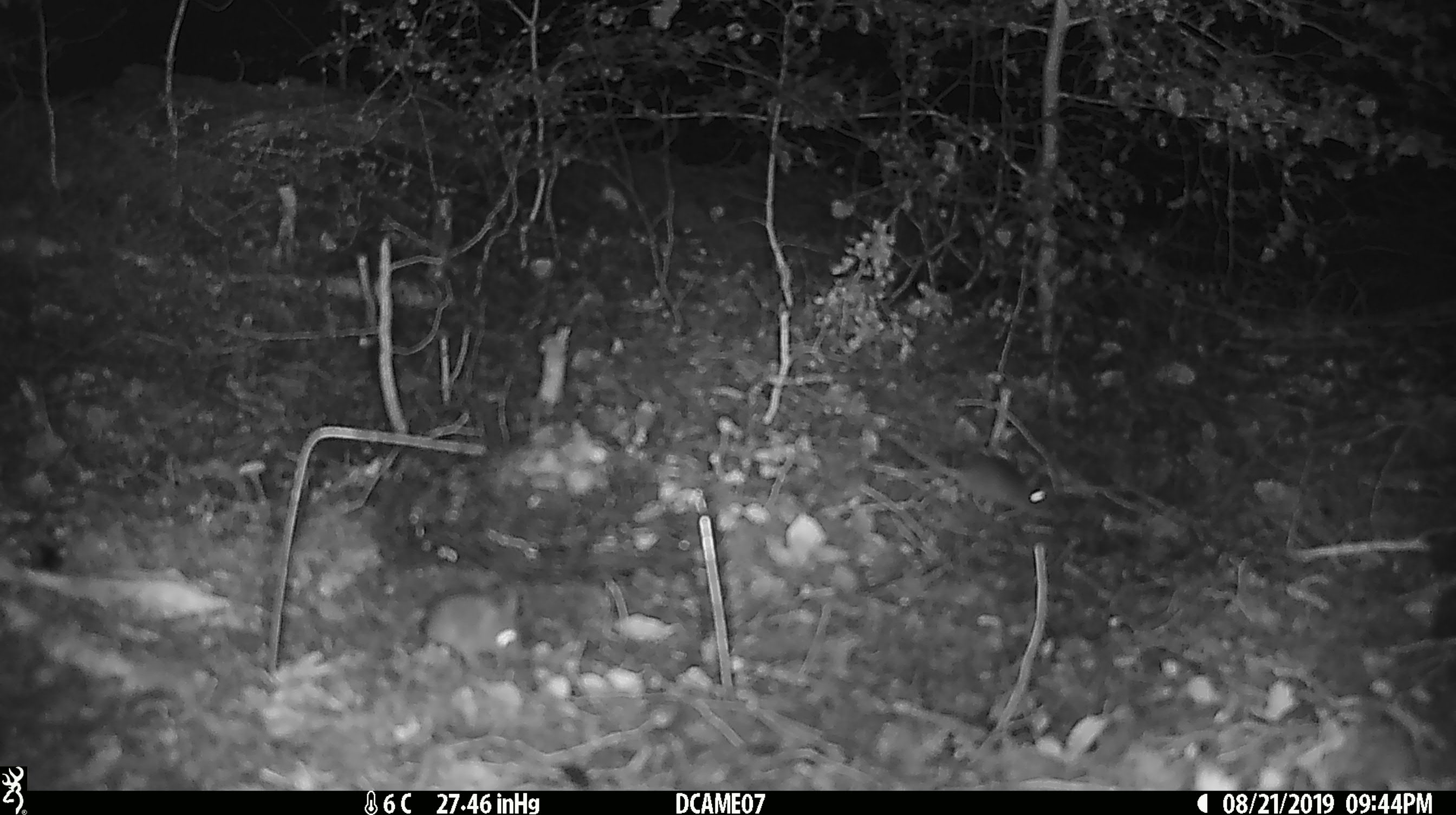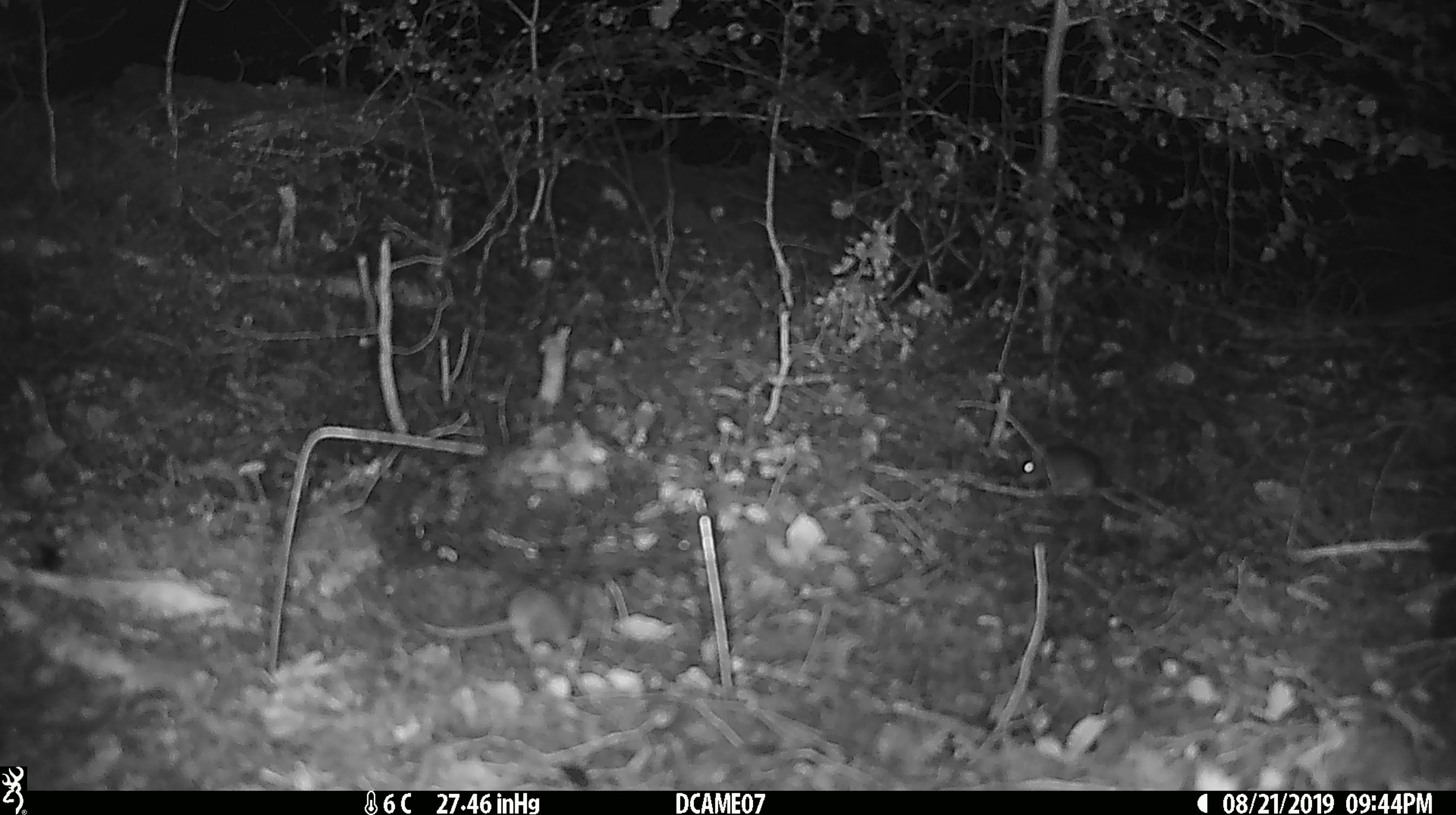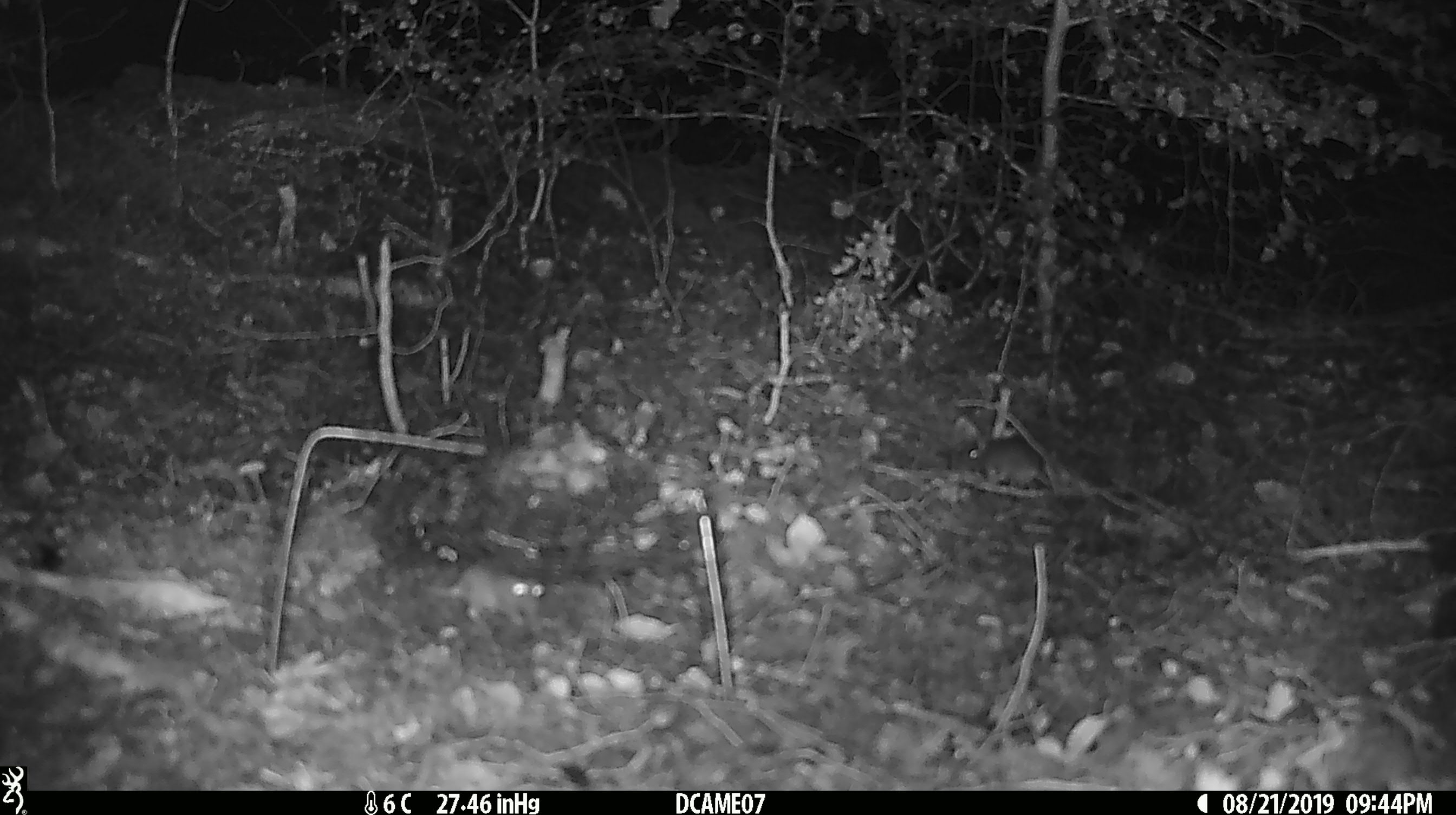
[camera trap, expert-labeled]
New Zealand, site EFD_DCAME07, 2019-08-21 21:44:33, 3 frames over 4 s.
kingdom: Animalia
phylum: Chordata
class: Mammalia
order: Rodentia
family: Muridae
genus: Mus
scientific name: Mus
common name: mouse